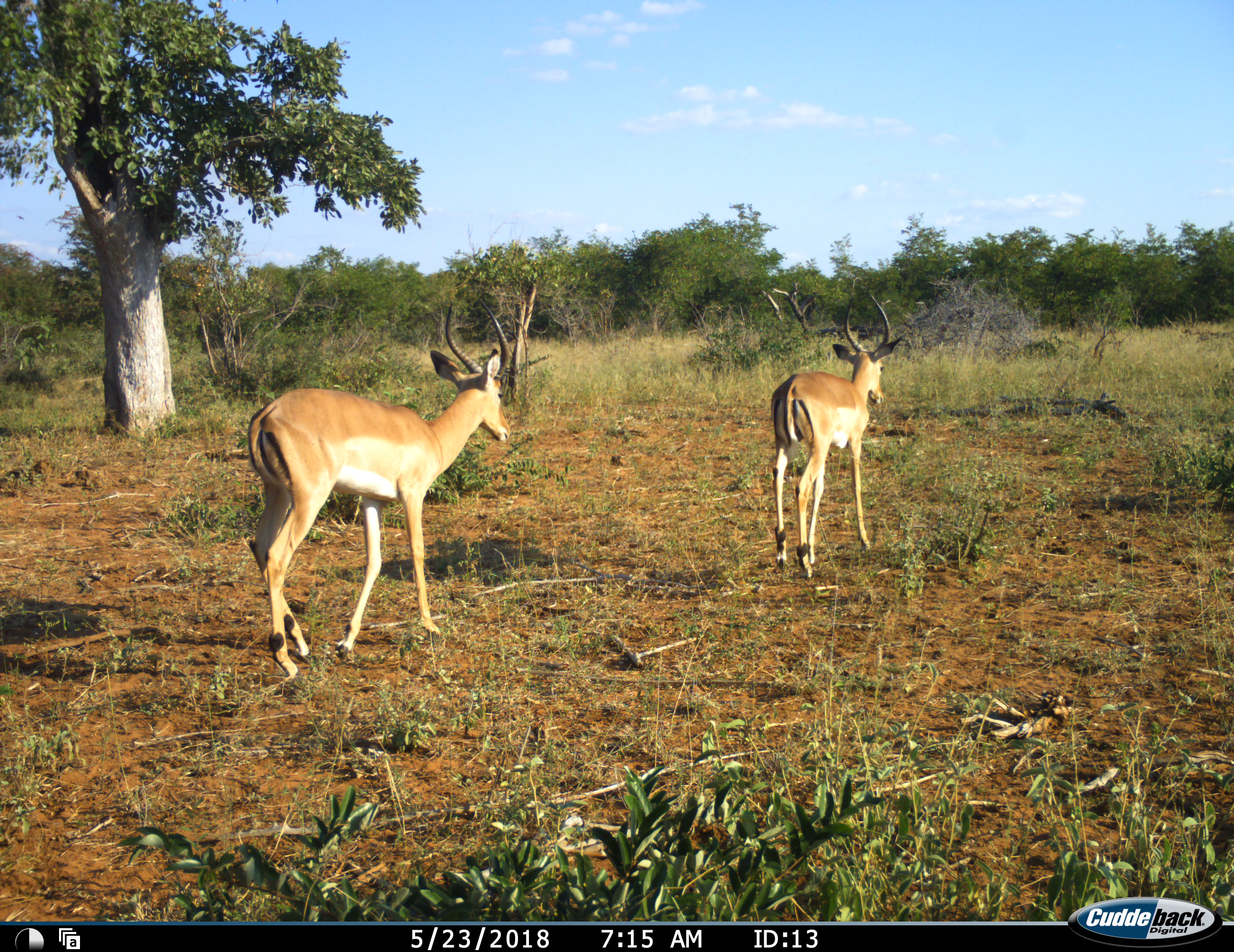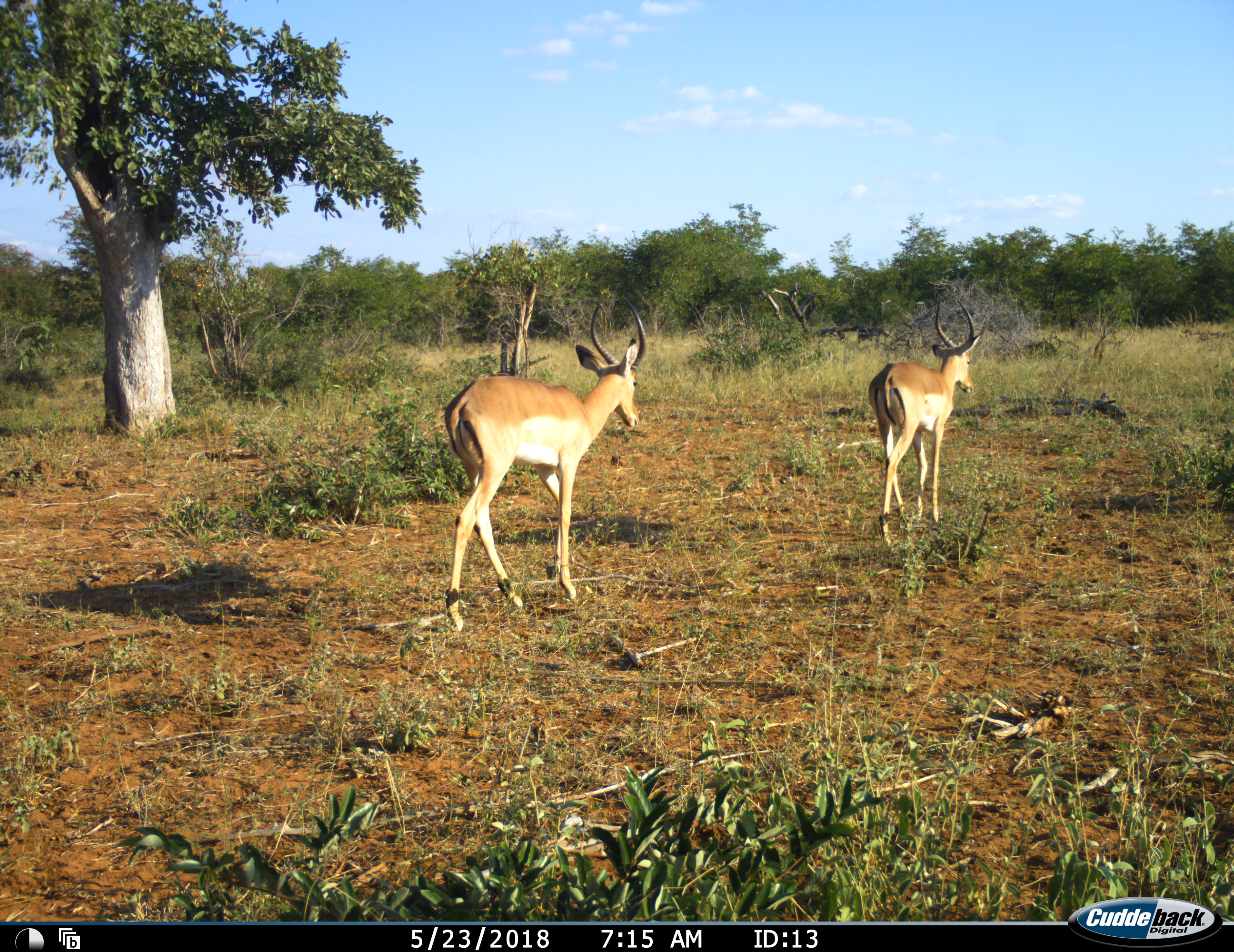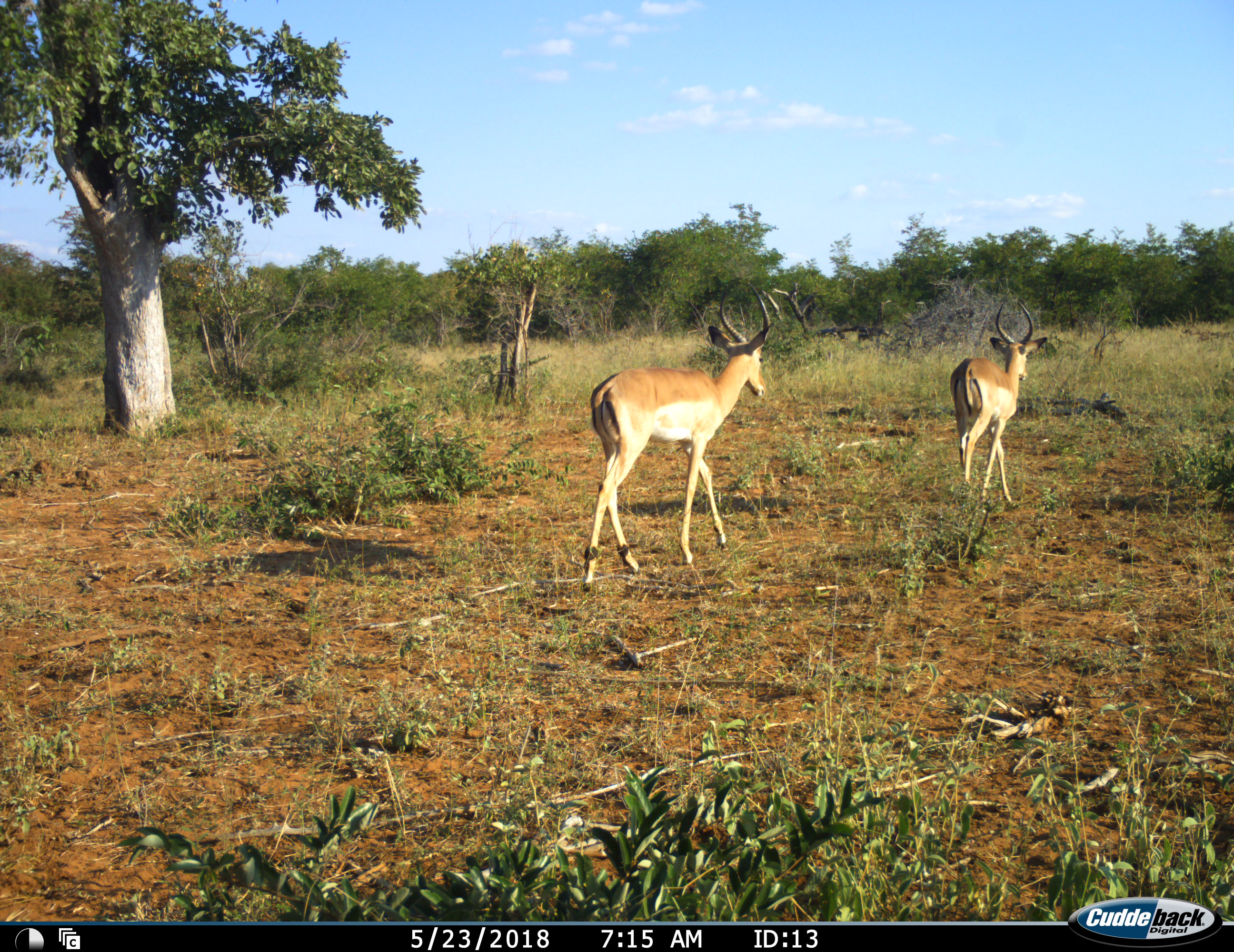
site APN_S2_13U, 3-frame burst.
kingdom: Animalia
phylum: Chordata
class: Mammalia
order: Artiodactyla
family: Bovidae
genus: Aepyceros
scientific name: Aepyceros melampus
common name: impala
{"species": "impala (Aepyceros melampus)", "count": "2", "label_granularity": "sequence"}